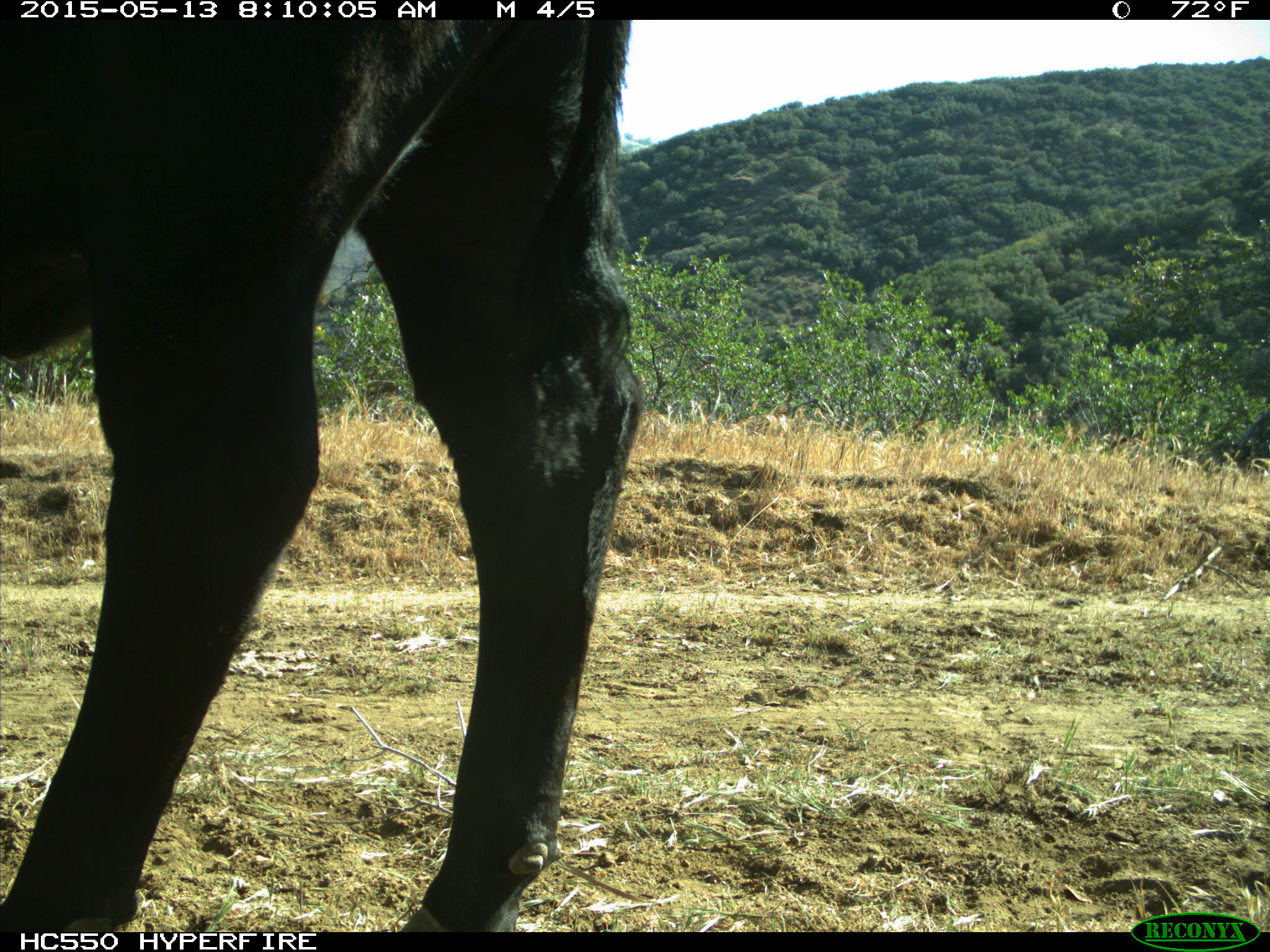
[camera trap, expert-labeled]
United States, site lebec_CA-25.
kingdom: Animalia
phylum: Chordata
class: Mammalia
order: Artiodactyla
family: Bovidae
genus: Bos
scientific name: Bos taurus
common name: domestic cow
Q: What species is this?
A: Bos taurus (domestic cow).